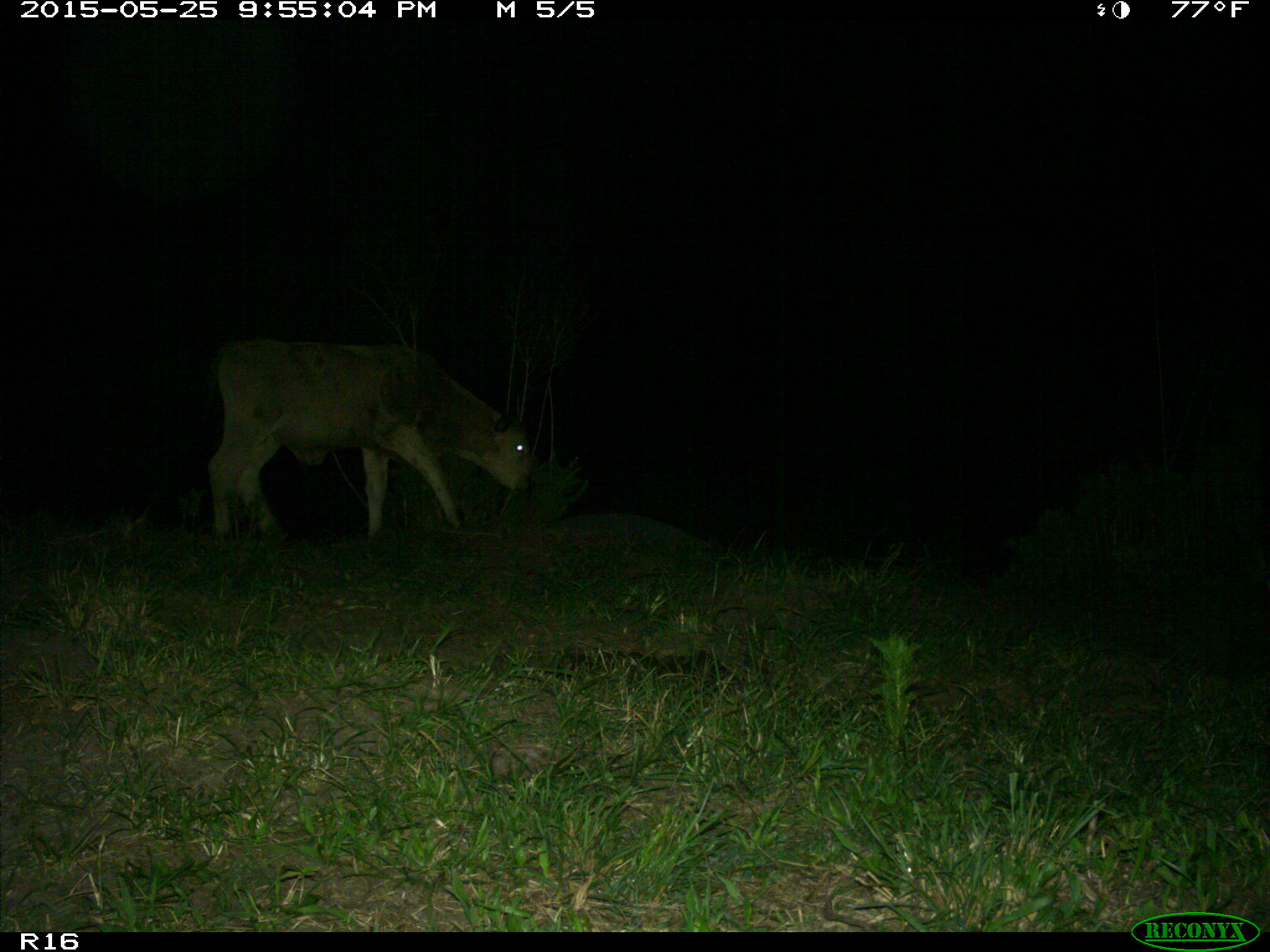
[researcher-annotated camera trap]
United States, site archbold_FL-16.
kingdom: Animalia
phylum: Chordata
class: Mammalia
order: Artiodactyla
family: Bovidae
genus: Bos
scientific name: Bos taurus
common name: domestic cow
Bos taurus (domestic cow).